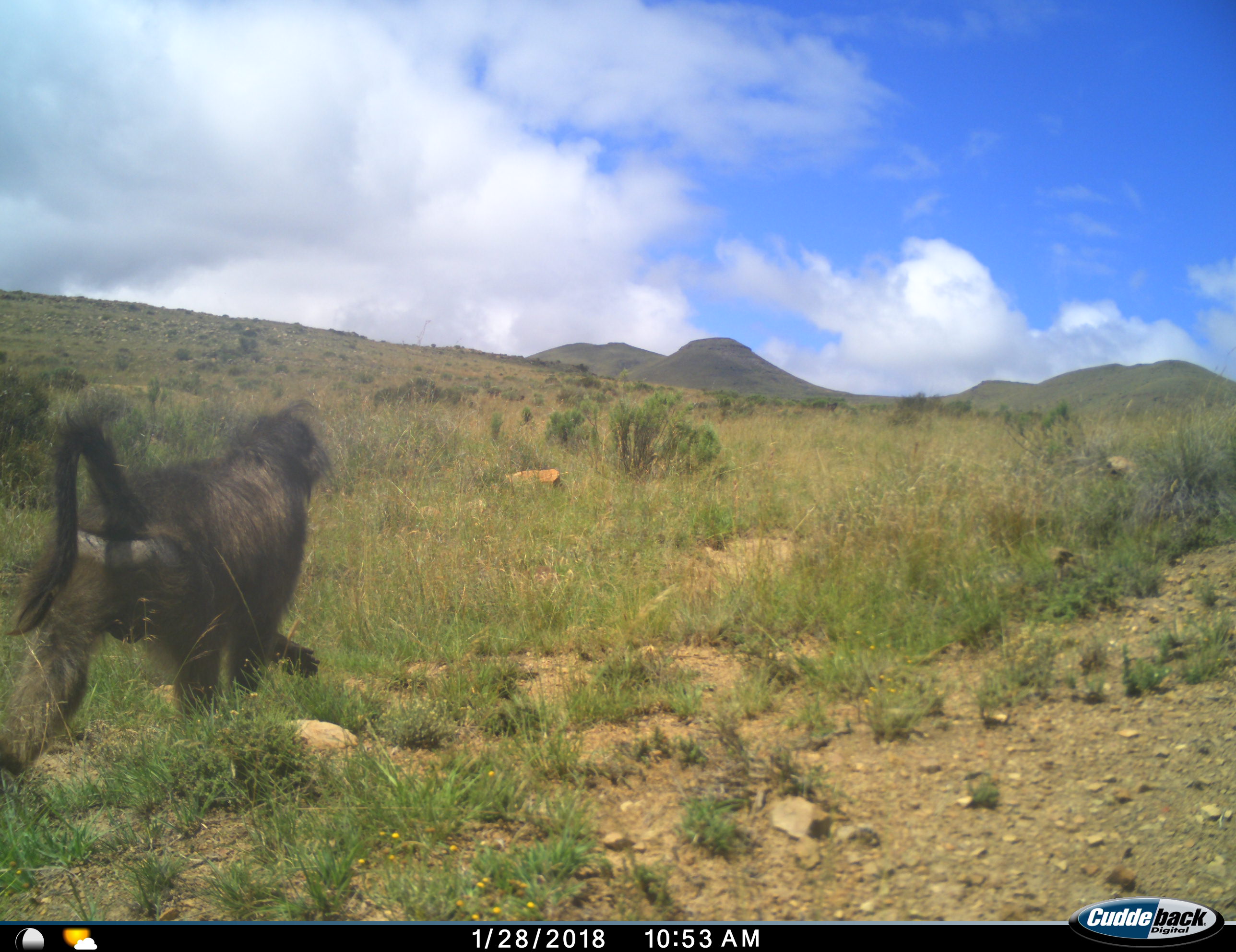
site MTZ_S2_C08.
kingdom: Animalia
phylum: Chordata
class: Mammalia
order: Primates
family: Cercopithecidae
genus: Papio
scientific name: Papio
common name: baboon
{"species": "baboon (Papio)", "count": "1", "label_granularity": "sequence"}